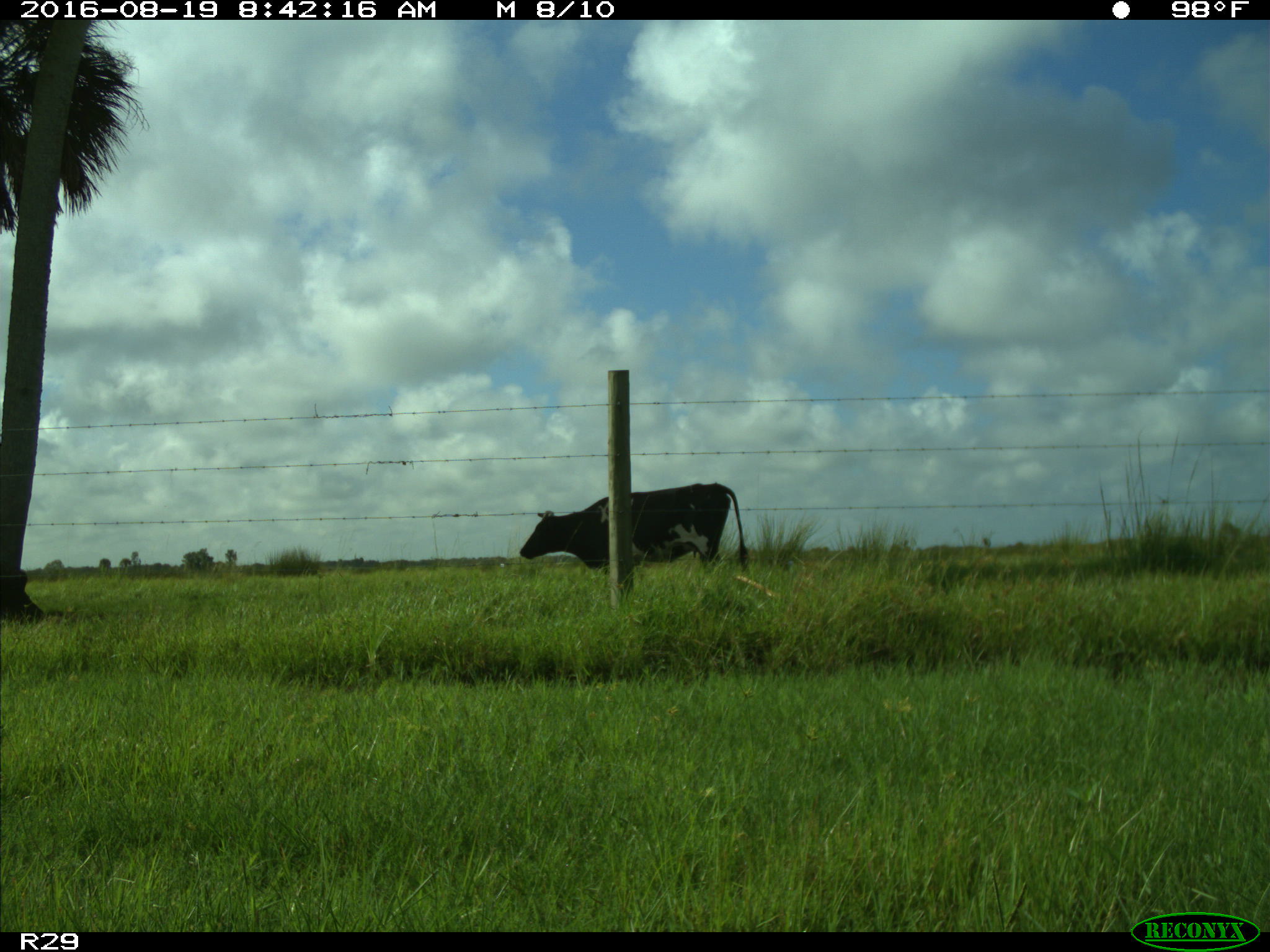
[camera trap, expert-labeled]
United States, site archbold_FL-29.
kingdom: Animalia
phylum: Chordata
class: Mammalia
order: Artiodactyla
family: Bovidae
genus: Bos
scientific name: Bos taurus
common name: domestic cow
Bos taurus (domestic cow).